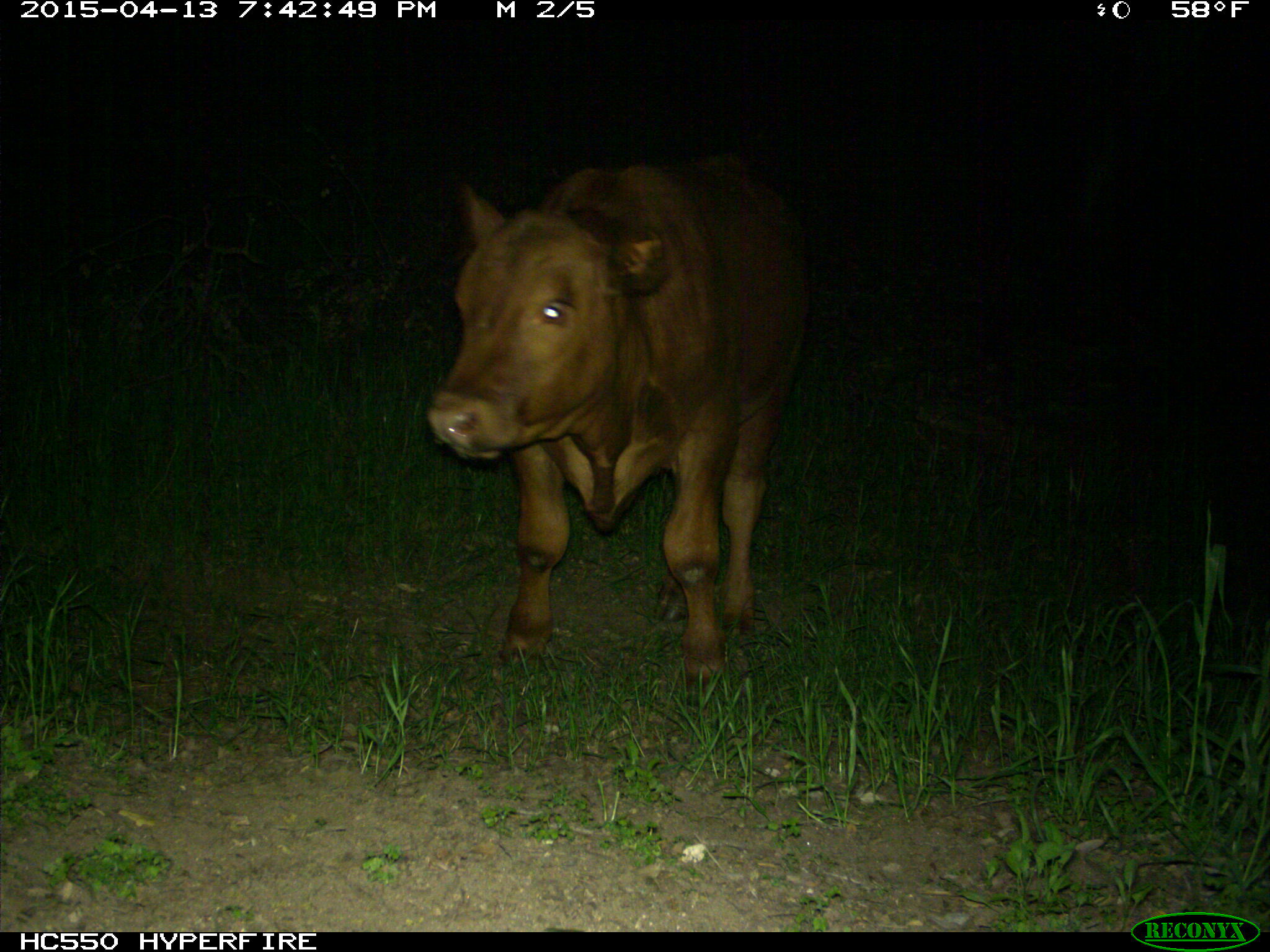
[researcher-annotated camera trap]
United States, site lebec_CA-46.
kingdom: Animalia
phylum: Chordata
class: Mammalia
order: Artiodactyla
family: Bovidae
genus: Bos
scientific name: Bos taurus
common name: domestic cow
Bos taurus (domestic cow).